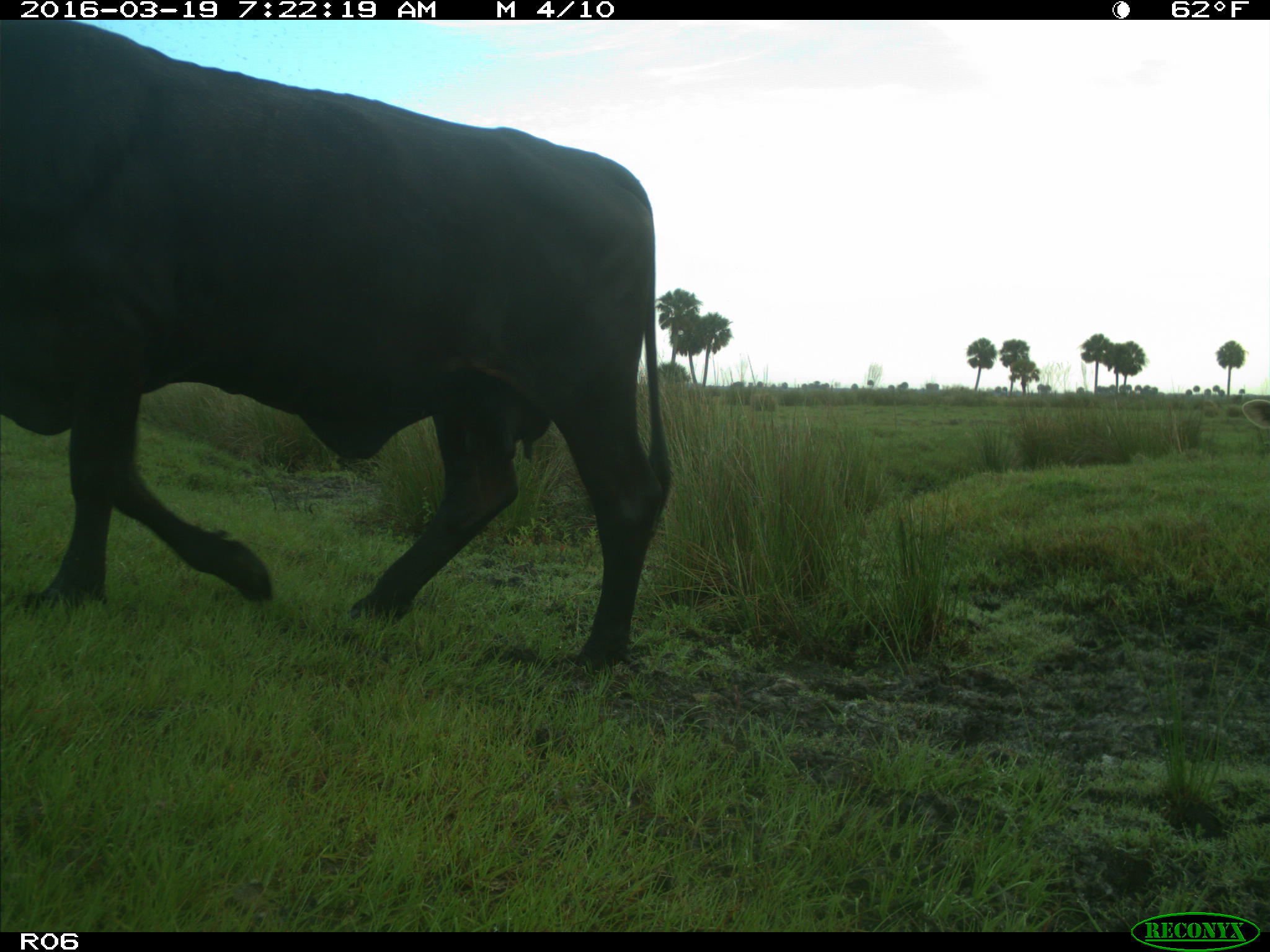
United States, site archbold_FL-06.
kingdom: Animalia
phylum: Chordata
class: Mammalia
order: Artiodactyla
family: Bovidae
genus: Bos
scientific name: Bos taurus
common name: domestic cow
Bos taurus (domestic cow).